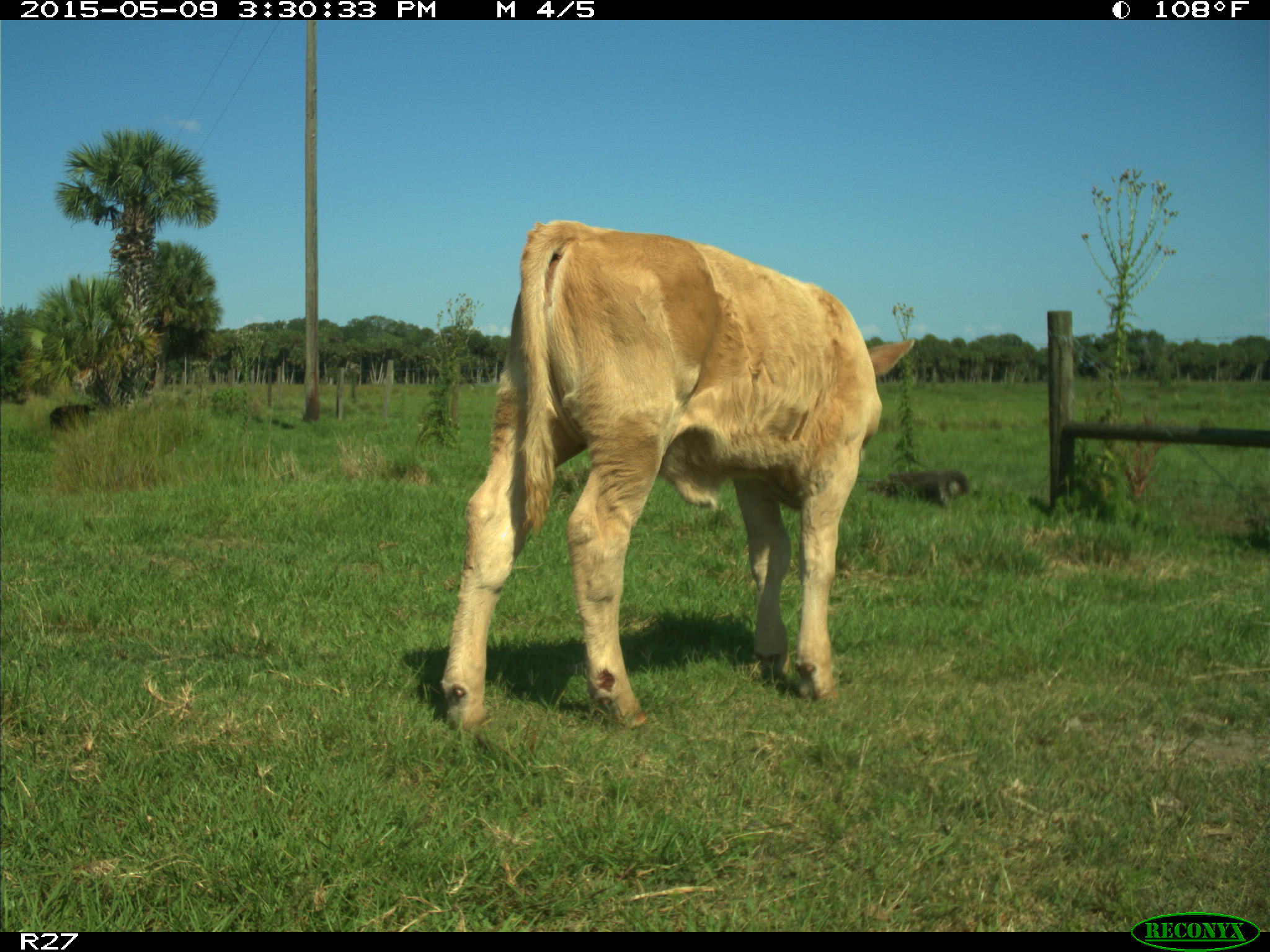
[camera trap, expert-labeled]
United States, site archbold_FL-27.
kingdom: Animalia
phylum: Chordata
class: Mammalia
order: Artiodactyla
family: Bovidae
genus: Bos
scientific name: Bos taurus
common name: domestic cow